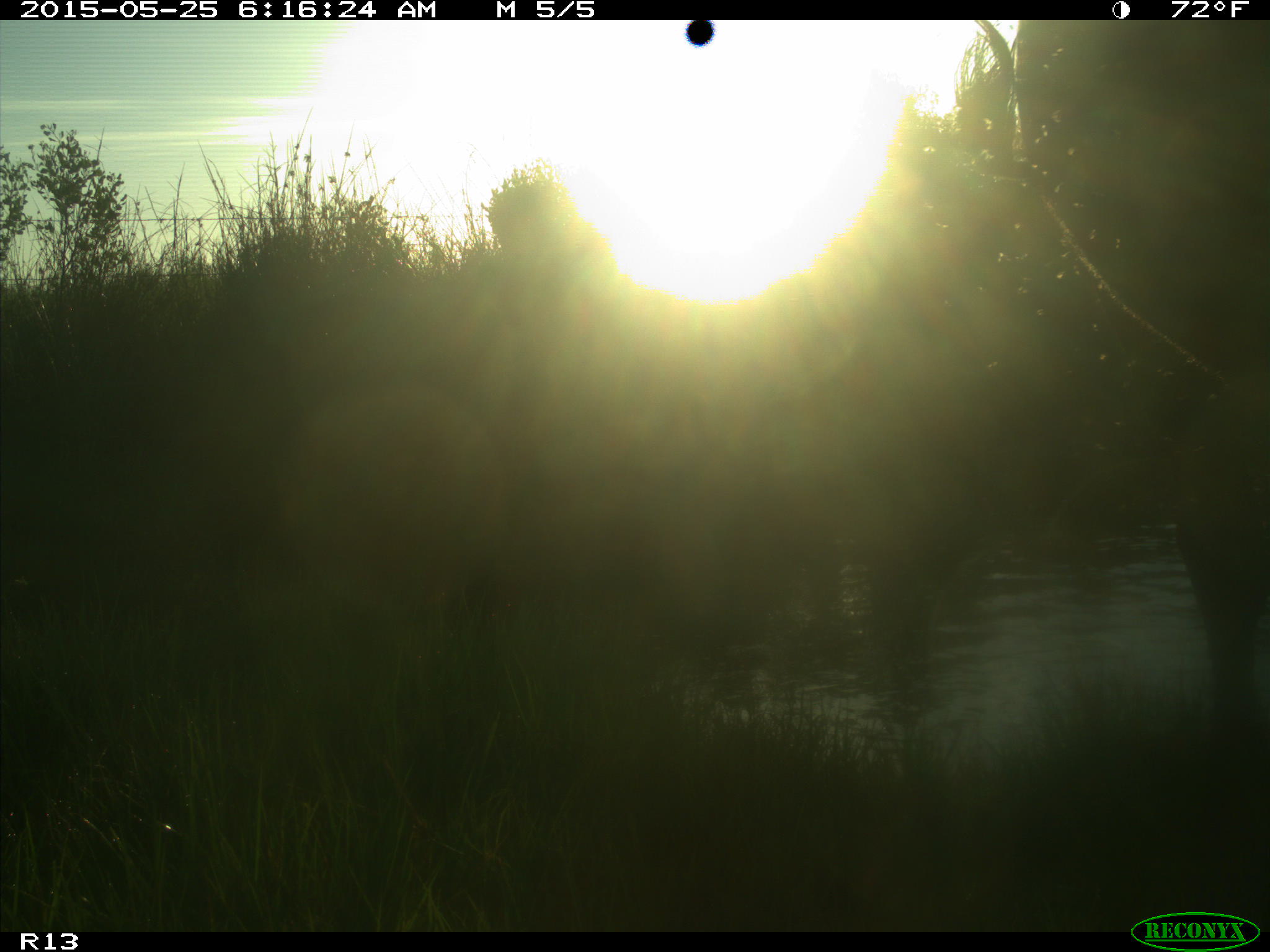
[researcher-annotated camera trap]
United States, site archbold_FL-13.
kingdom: Animalia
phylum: Chordata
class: Mammalia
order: Artiodactyla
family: Bovidae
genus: Bos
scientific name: Bos taurus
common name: domestic cow